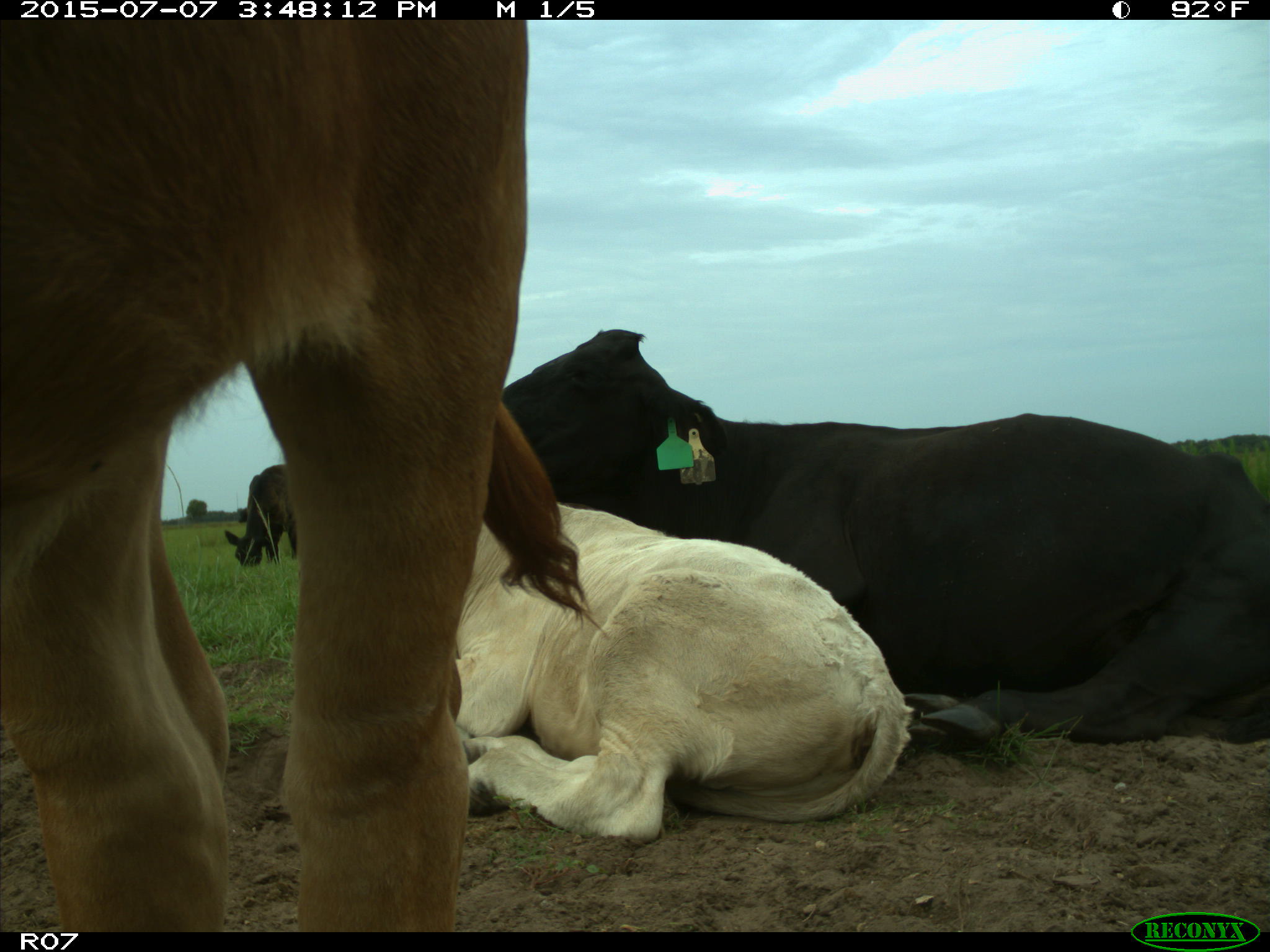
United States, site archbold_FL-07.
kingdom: Animalia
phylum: Chordata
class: Mammalia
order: Artiodactyla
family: Bovidae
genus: Bos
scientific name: Bos taurus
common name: domestic cow